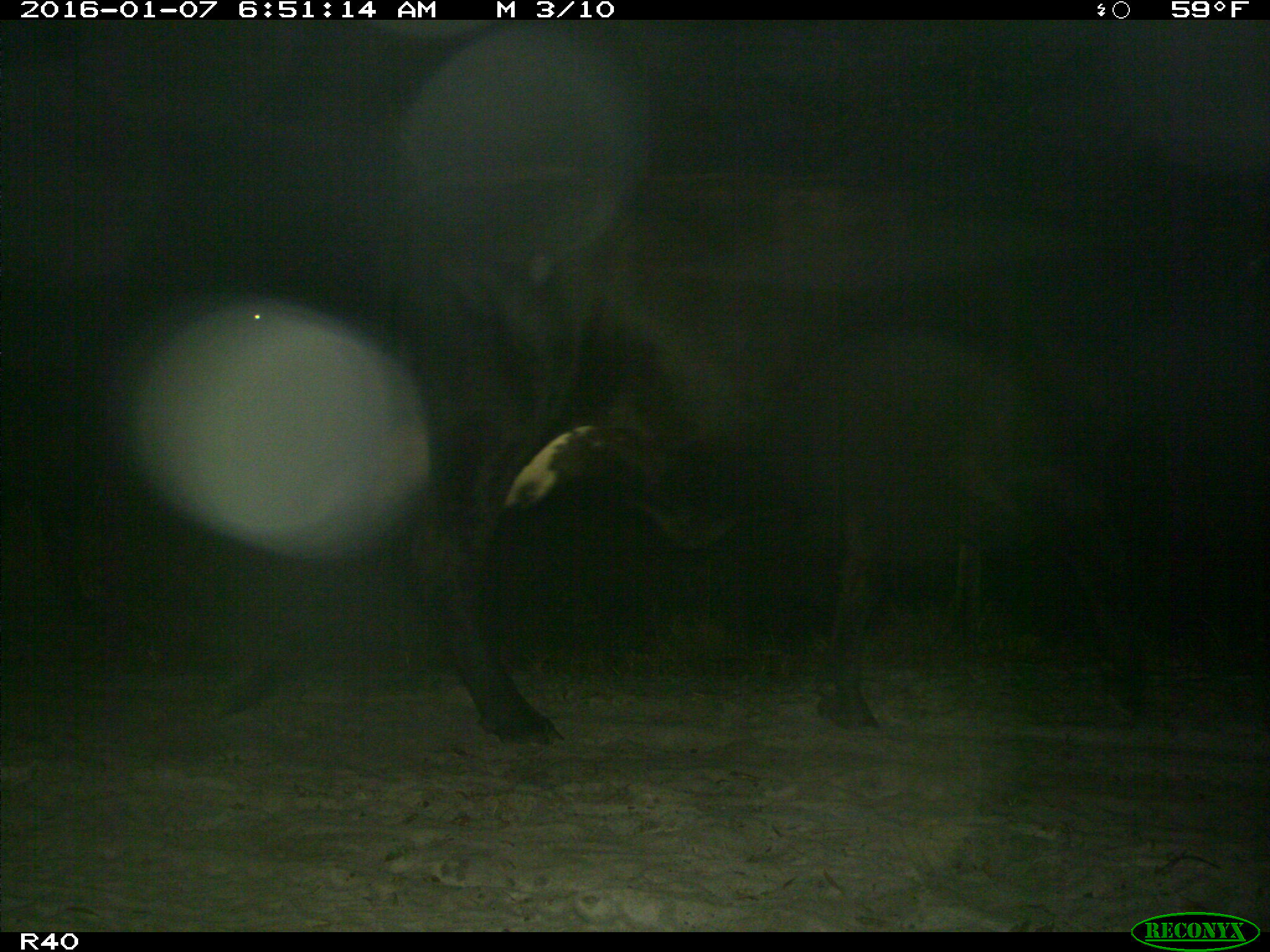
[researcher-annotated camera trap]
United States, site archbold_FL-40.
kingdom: Animalia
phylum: Chordata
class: Mammalia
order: Artiodactyla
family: Bovidae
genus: Bos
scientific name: Bos taurus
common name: domestic cow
Bos taurus (domestic cow).